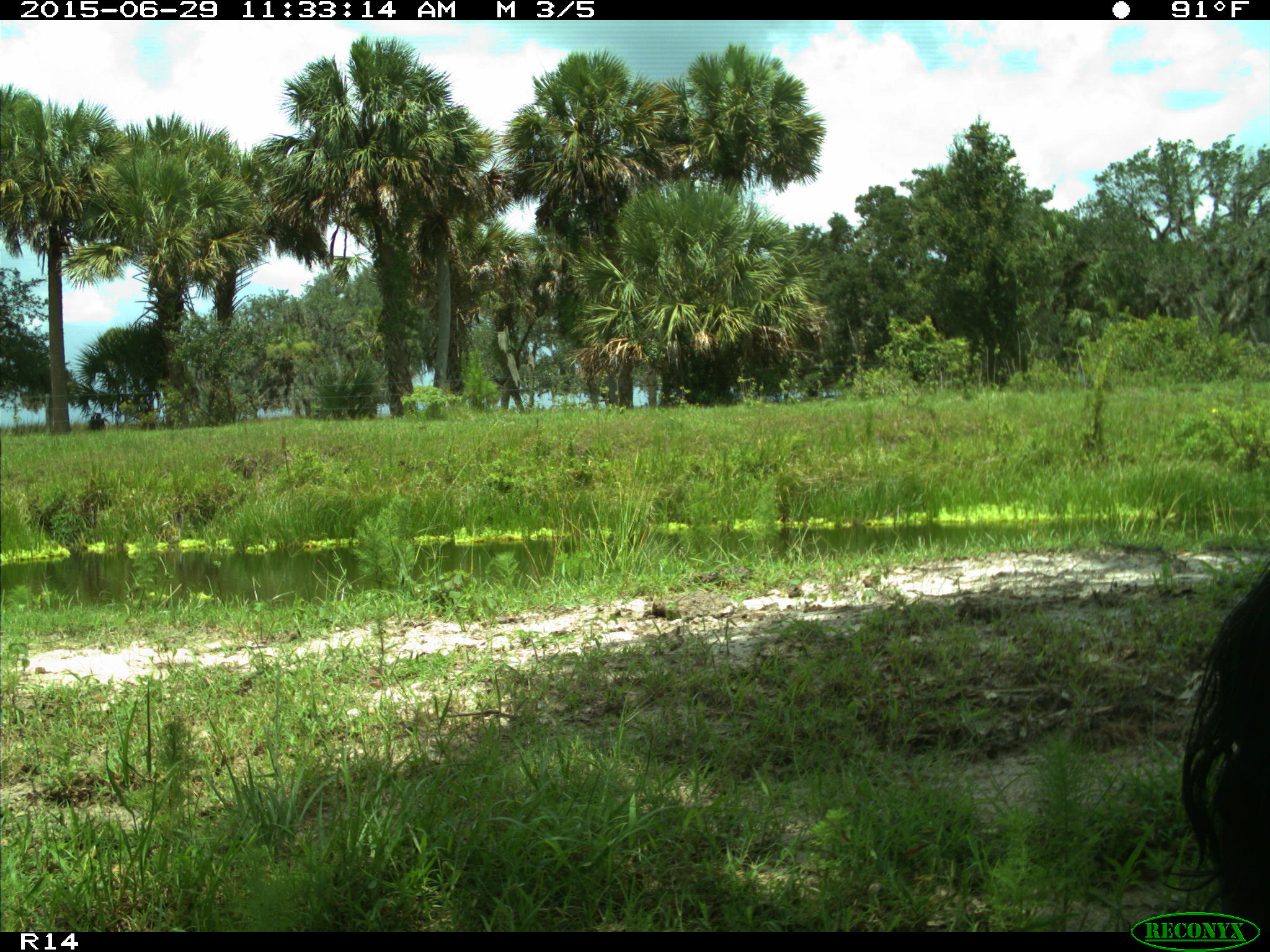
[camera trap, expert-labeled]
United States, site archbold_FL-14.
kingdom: Animalia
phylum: Chordata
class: Mammalia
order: Artiodactyla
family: Bovidae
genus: Bos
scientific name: Bos taurus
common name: domestic cow